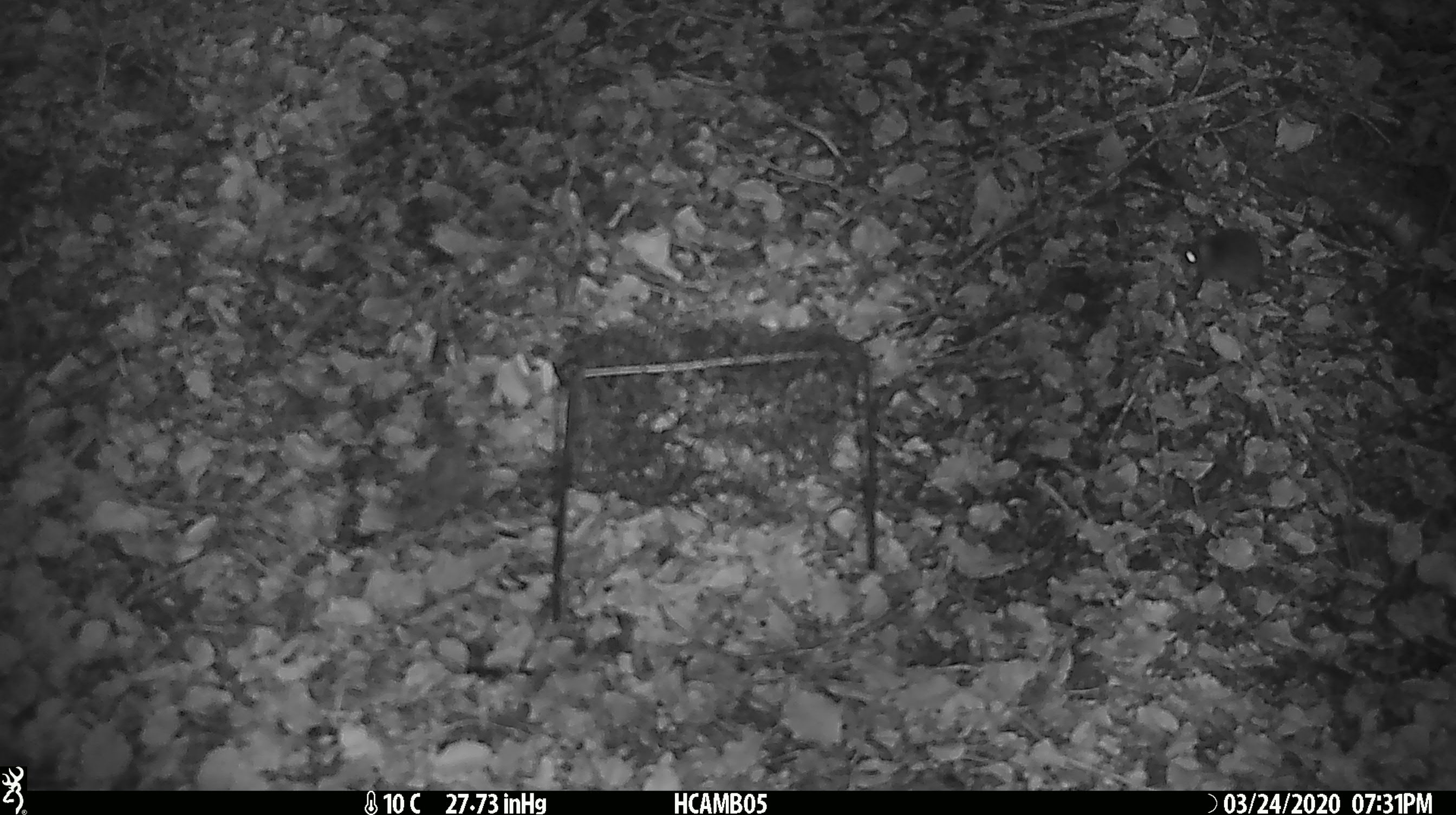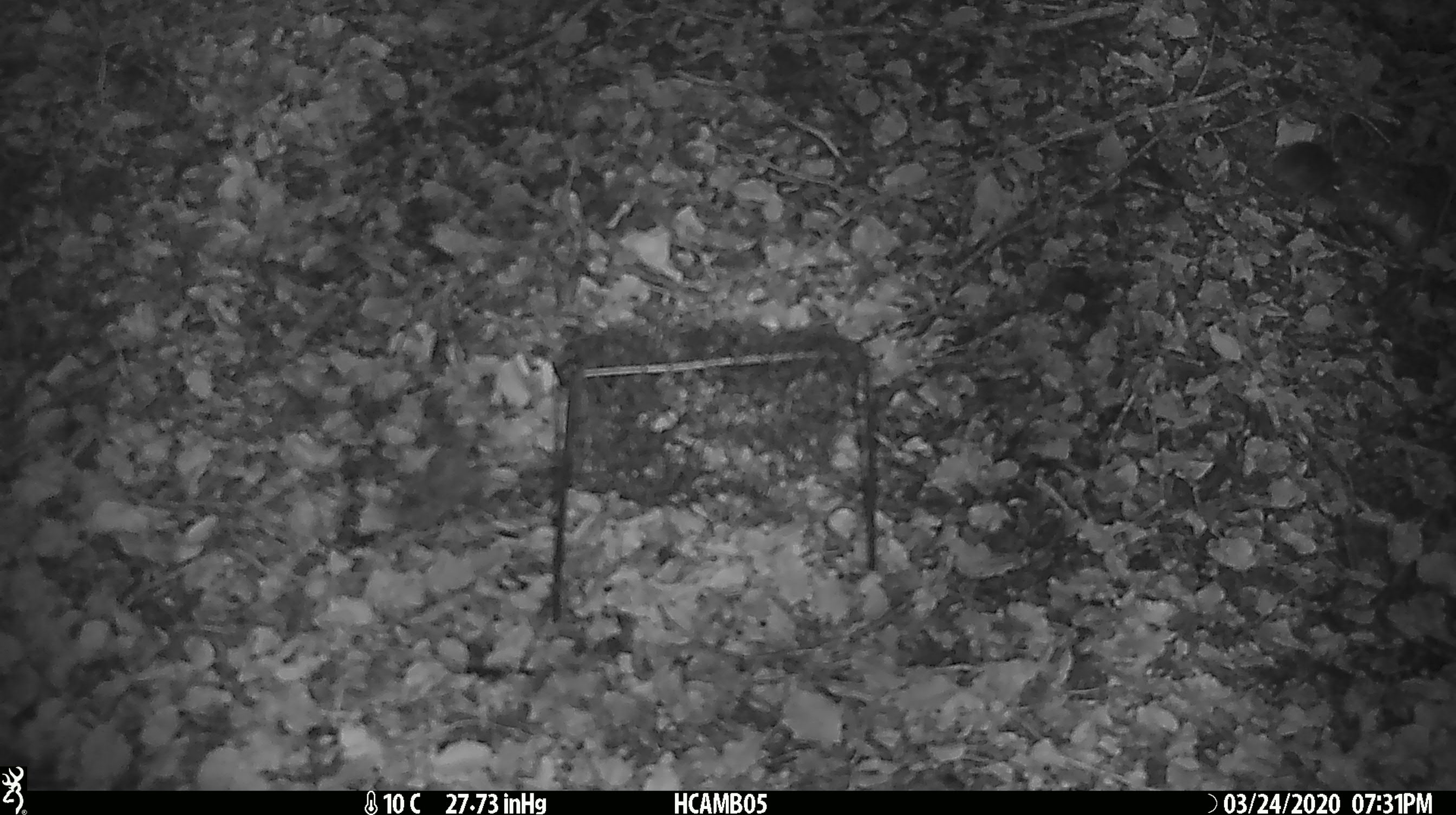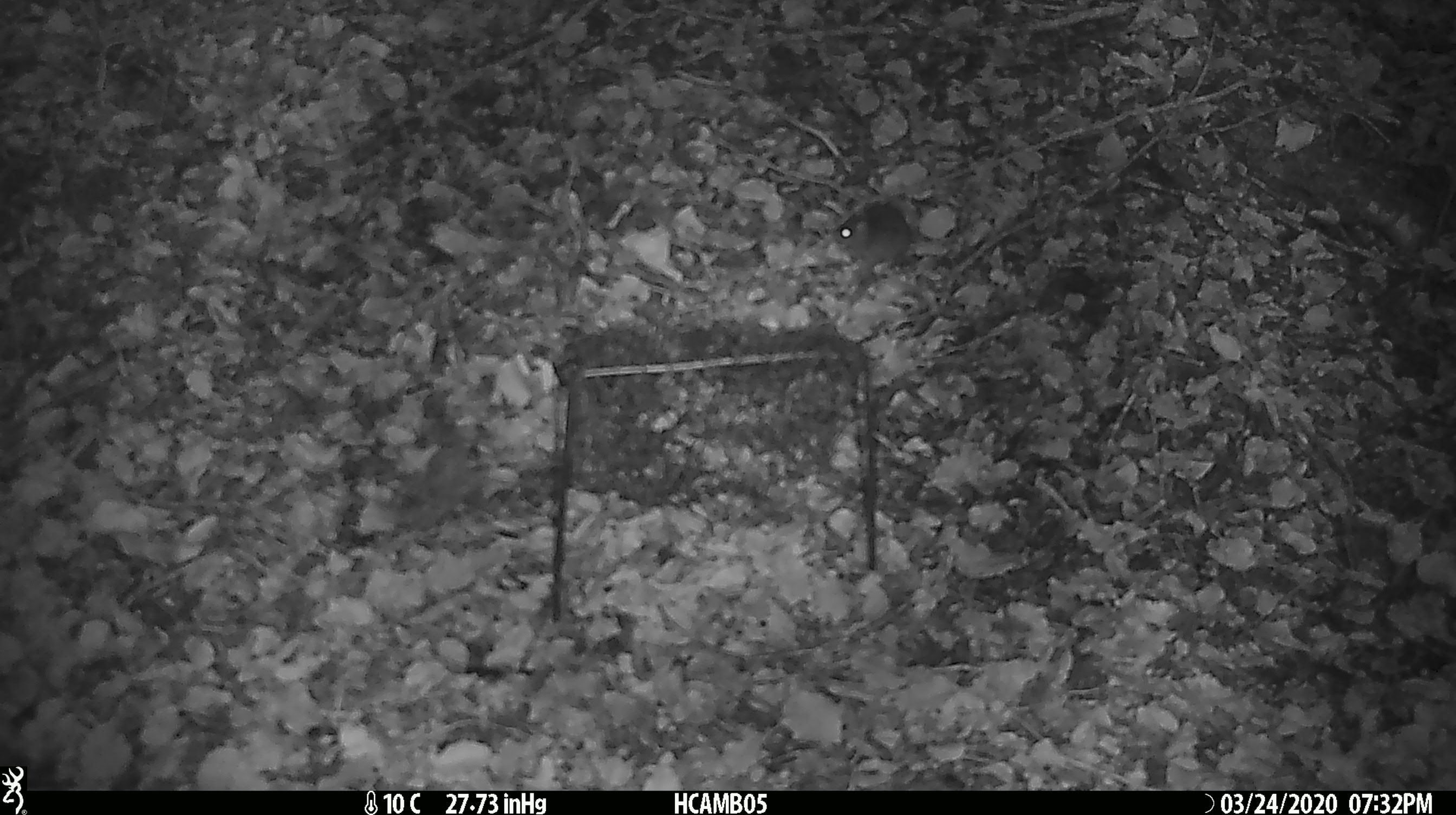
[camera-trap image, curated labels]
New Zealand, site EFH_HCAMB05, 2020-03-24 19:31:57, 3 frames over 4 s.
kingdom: Animalia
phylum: Chordata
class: Mammalia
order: Rodentia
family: Muridae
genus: Mus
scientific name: Mus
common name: mouse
Mouse (Mus).